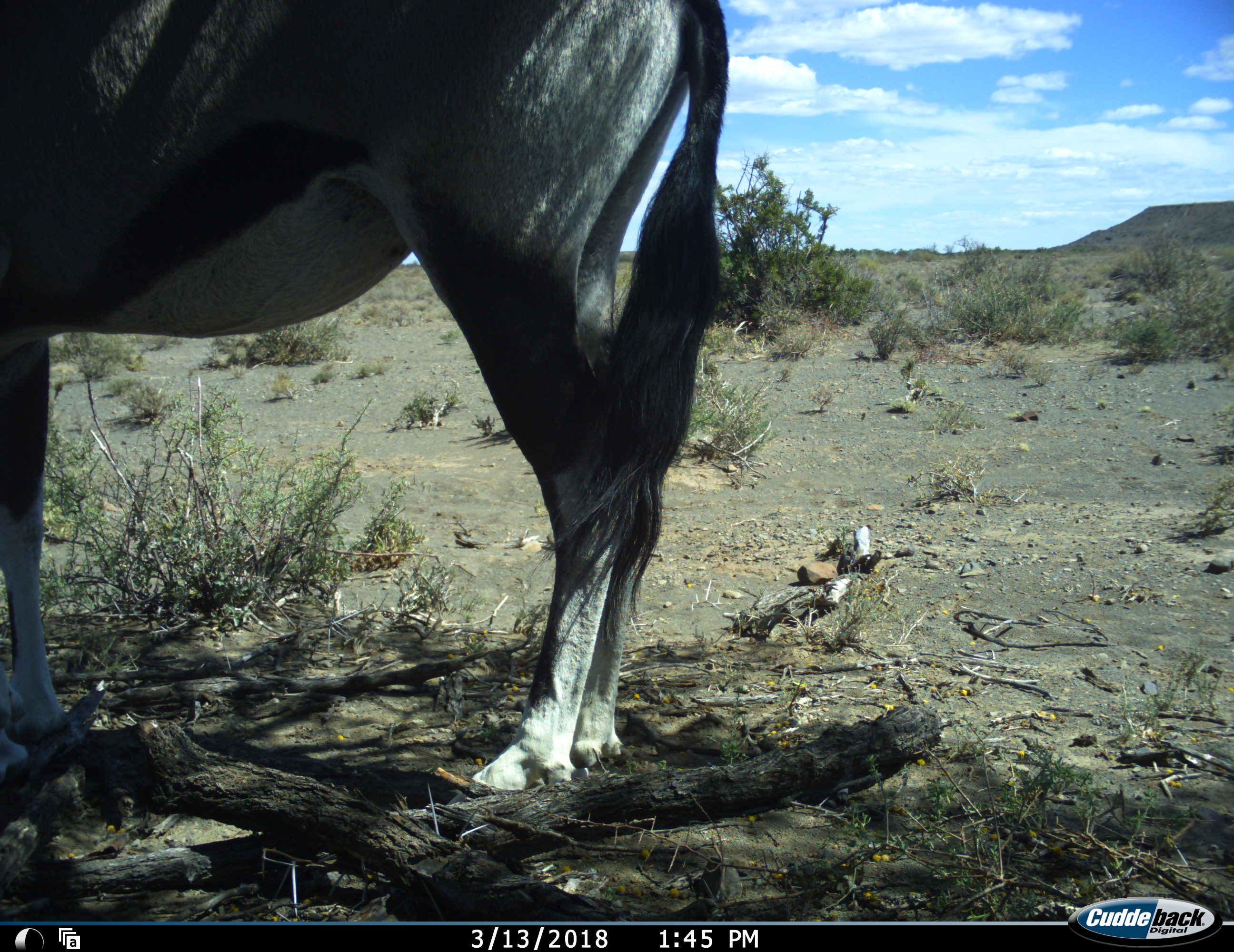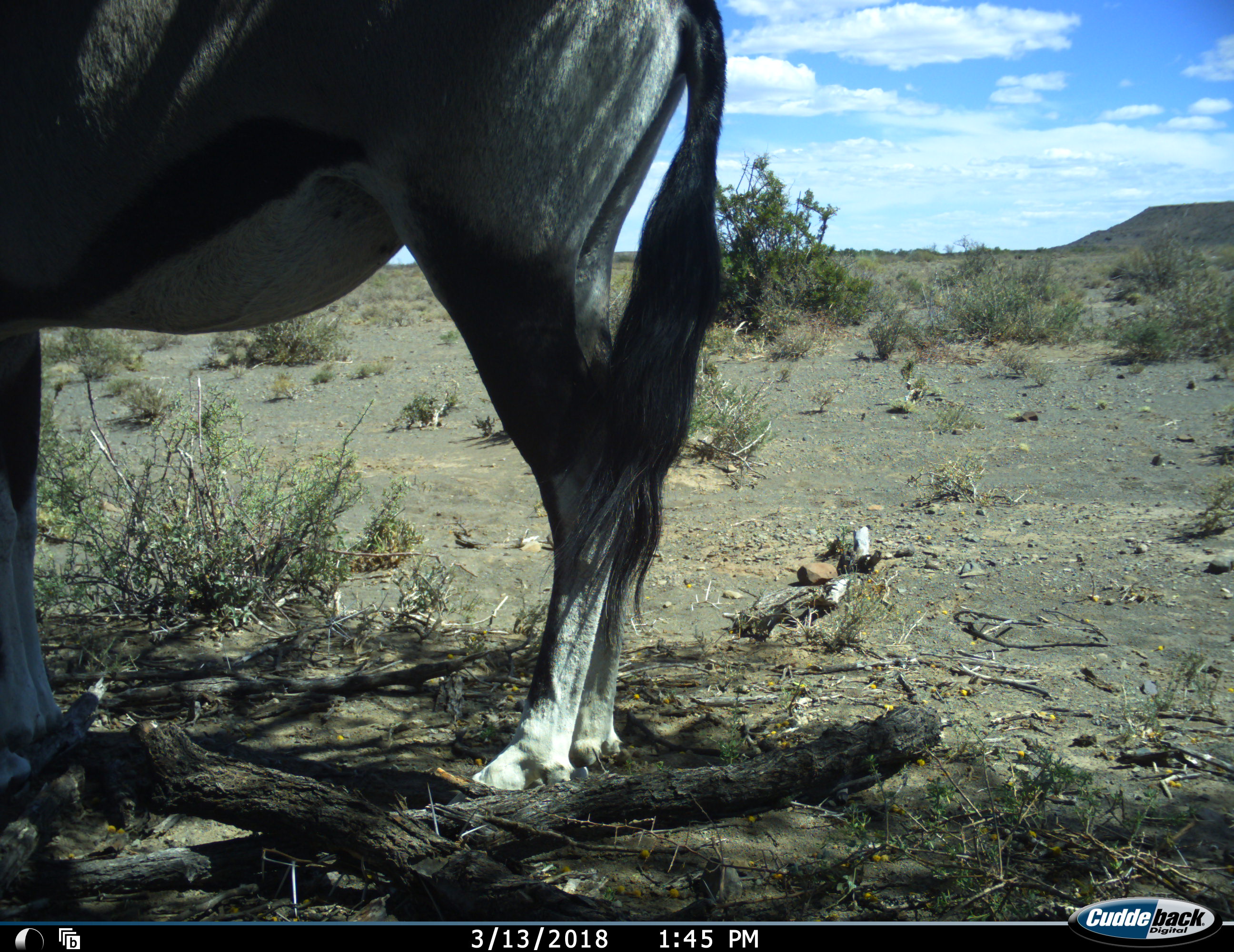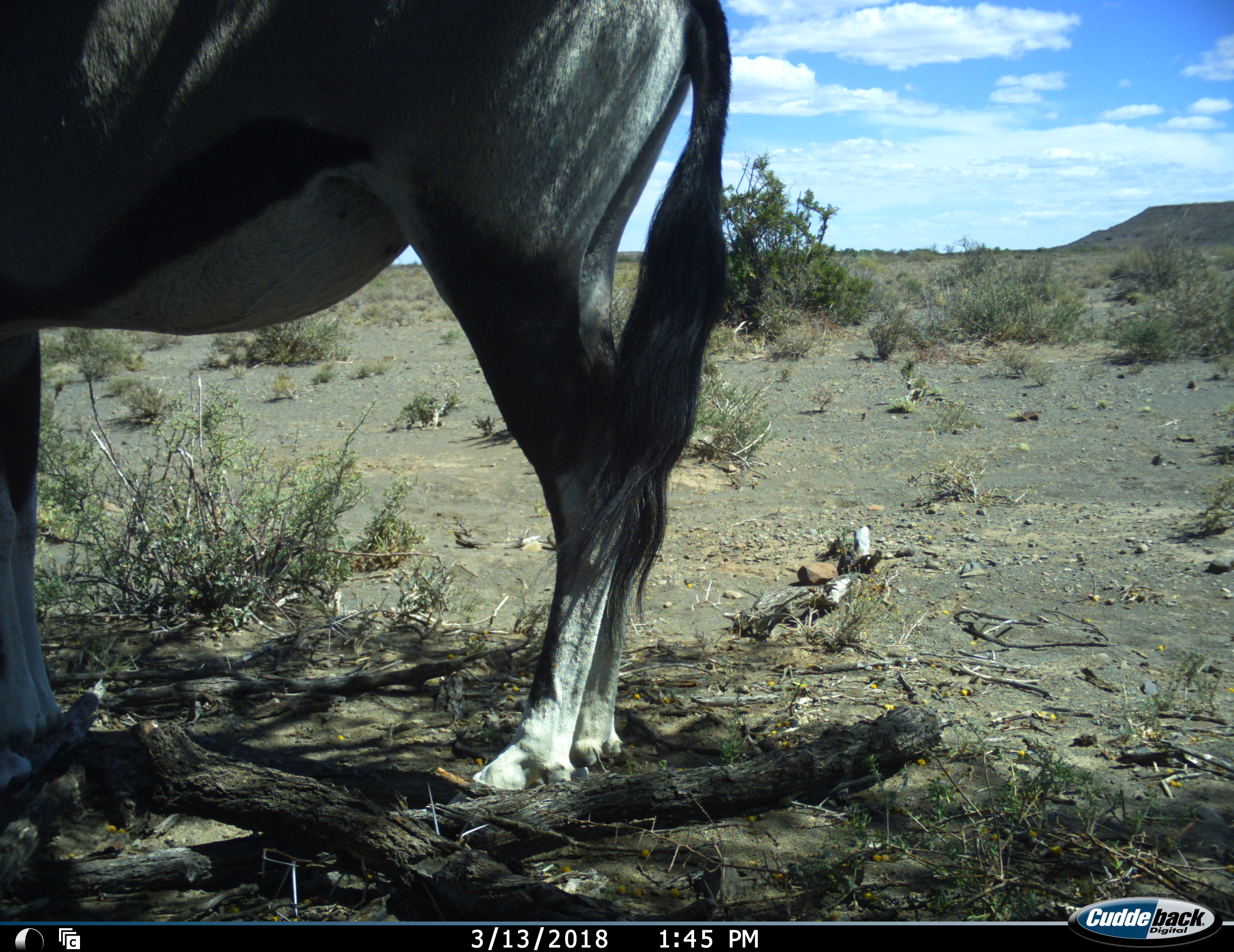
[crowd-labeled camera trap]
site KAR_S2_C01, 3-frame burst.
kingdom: Animalia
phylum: Chordata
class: Mammalia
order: Artiodactyla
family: Bovidae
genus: Oryx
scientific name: Oryx gazella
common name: gemsbok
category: oryx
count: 1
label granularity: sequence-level